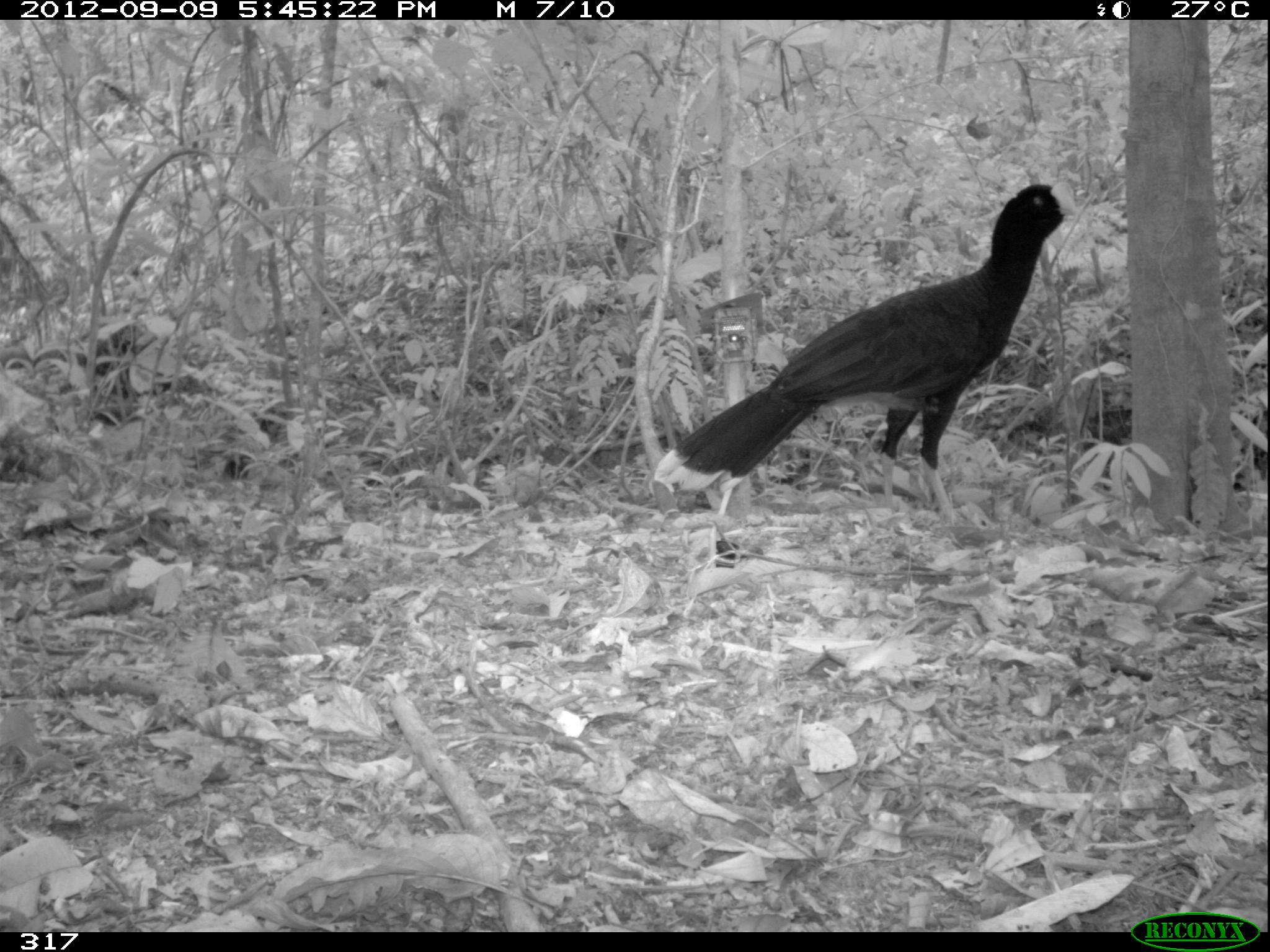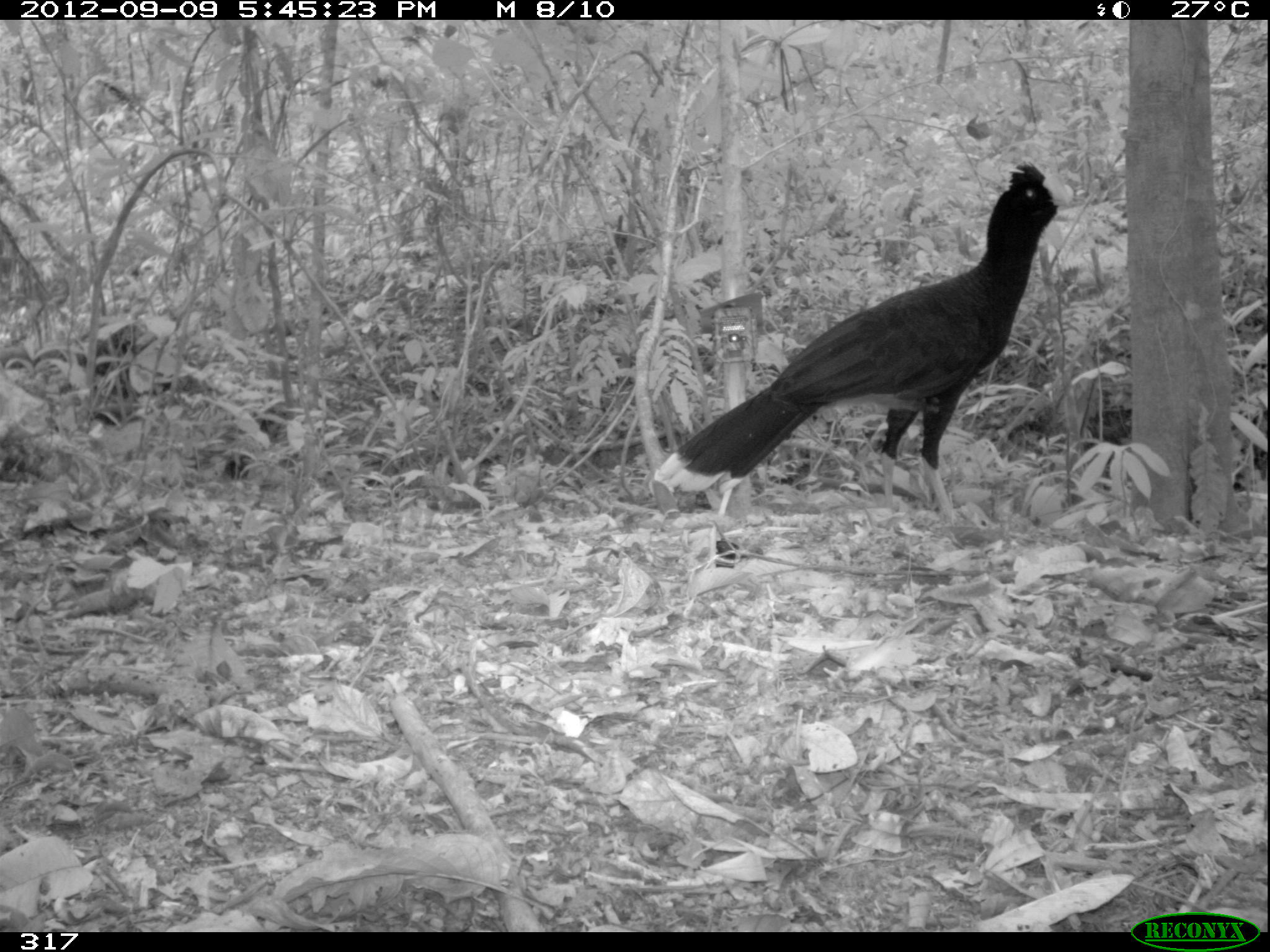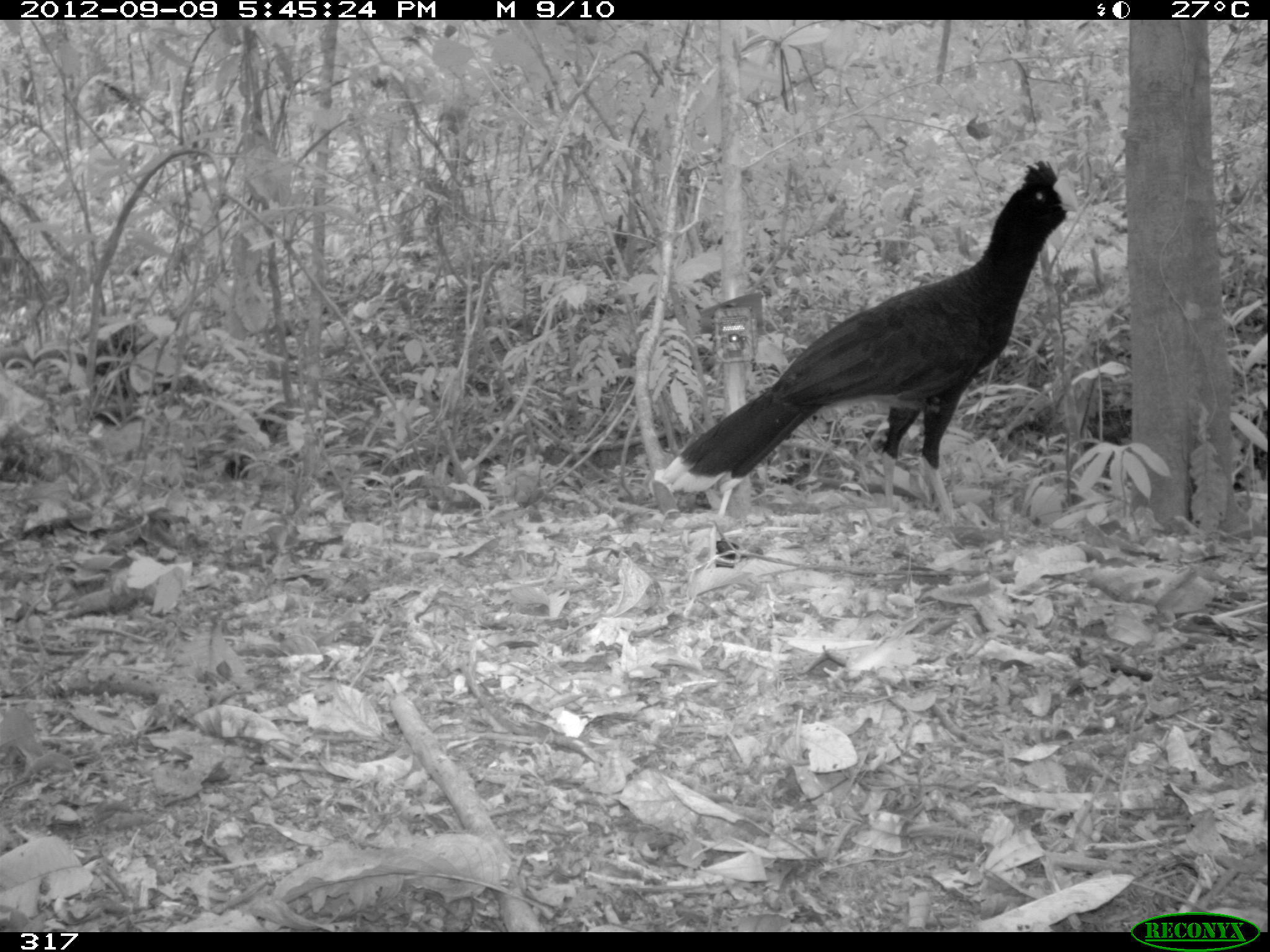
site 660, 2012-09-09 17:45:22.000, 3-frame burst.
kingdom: Animalia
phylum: Chordata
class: Aves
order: Galliformes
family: Cracidae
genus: Mitu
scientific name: Mitu tuberosum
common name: razor-billed curassow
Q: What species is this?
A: Mitu tuberosum (razor-billed curassow).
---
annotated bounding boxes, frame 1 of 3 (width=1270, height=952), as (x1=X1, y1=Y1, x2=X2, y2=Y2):
mitu tuberosum: (x1=651, y1=181, x2=1079, y2=521)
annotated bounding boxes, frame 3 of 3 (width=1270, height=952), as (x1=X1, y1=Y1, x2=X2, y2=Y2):
mitu tuberosum: (x1=652, y1=157, x2=1079, y2=521)